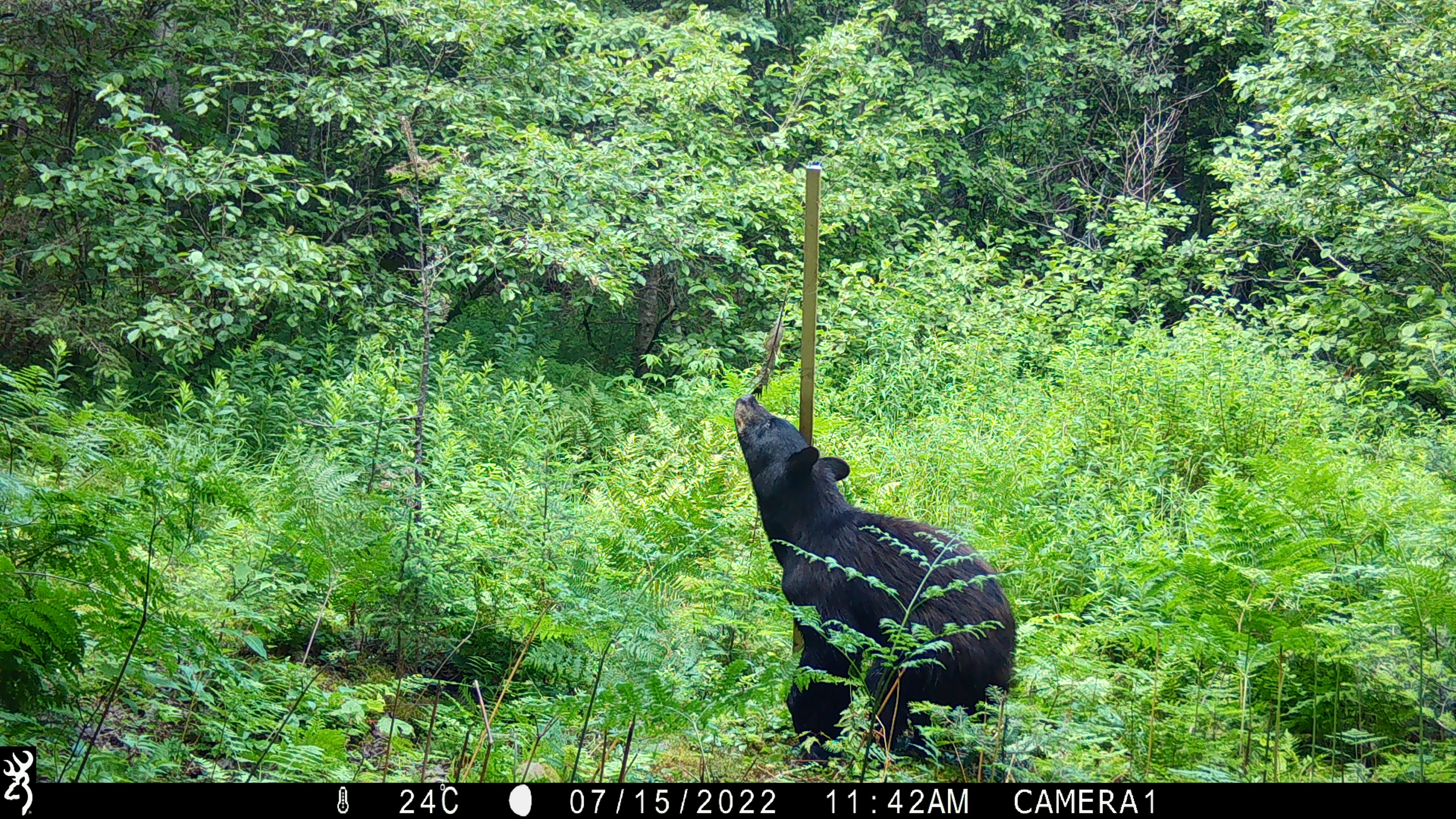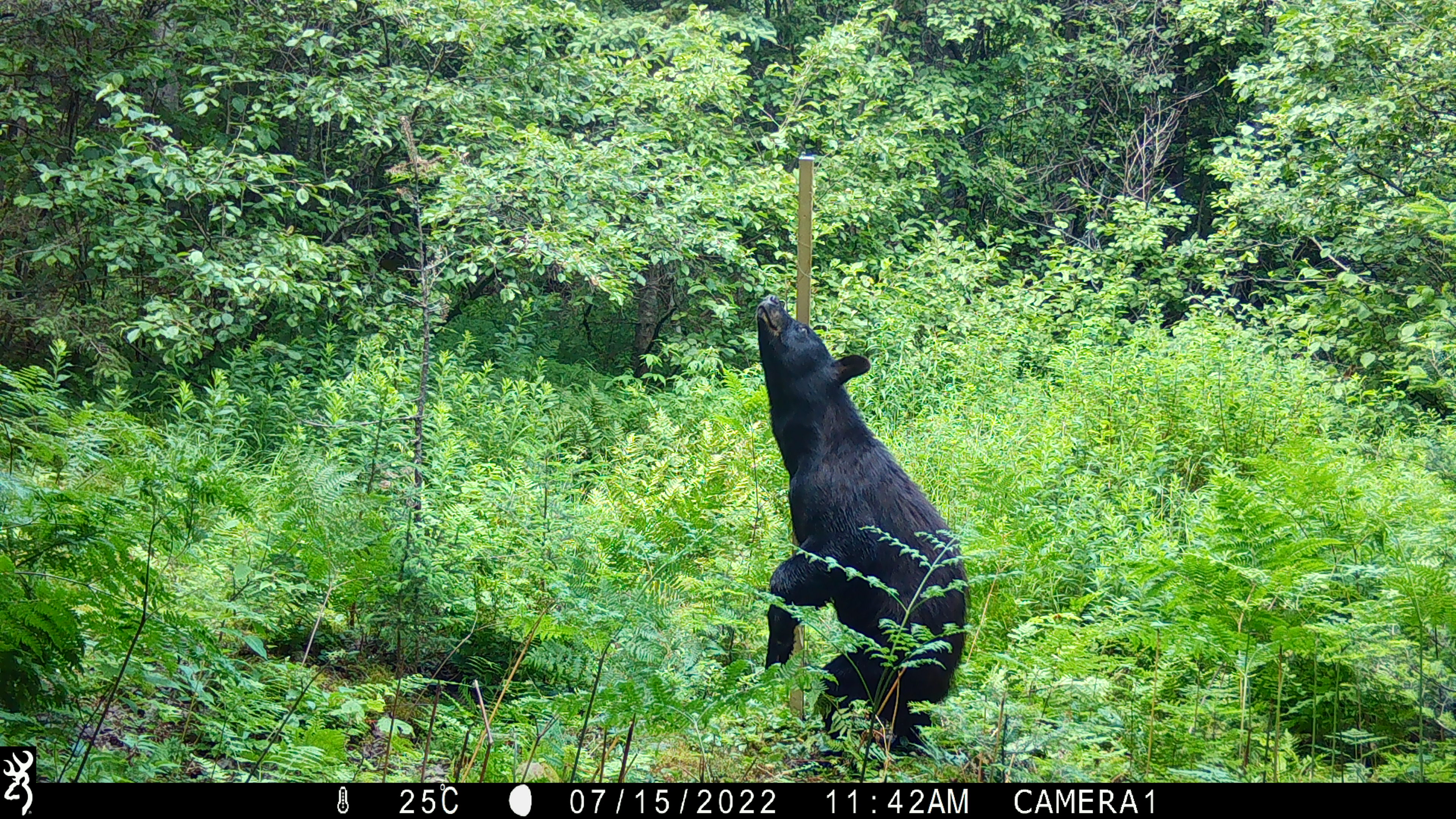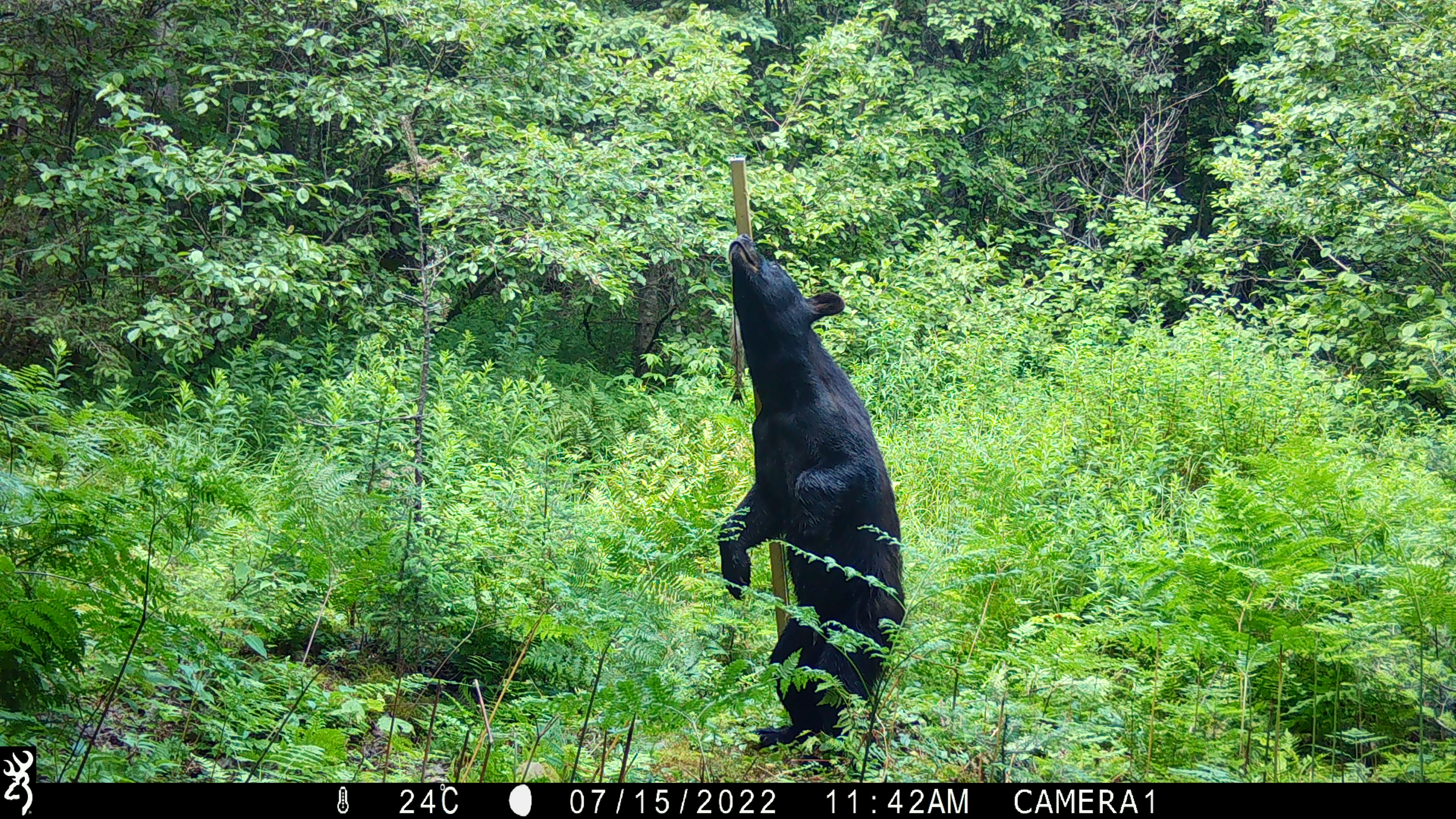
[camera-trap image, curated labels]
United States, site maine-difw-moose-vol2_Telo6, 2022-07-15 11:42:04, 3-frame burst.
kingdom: Animalia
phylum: Chordata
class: Mammalia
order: Carnivora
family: Ursidae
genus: Ursus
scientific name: Ursus americanus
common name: black bear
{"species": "black bear (Ursus americanus)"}